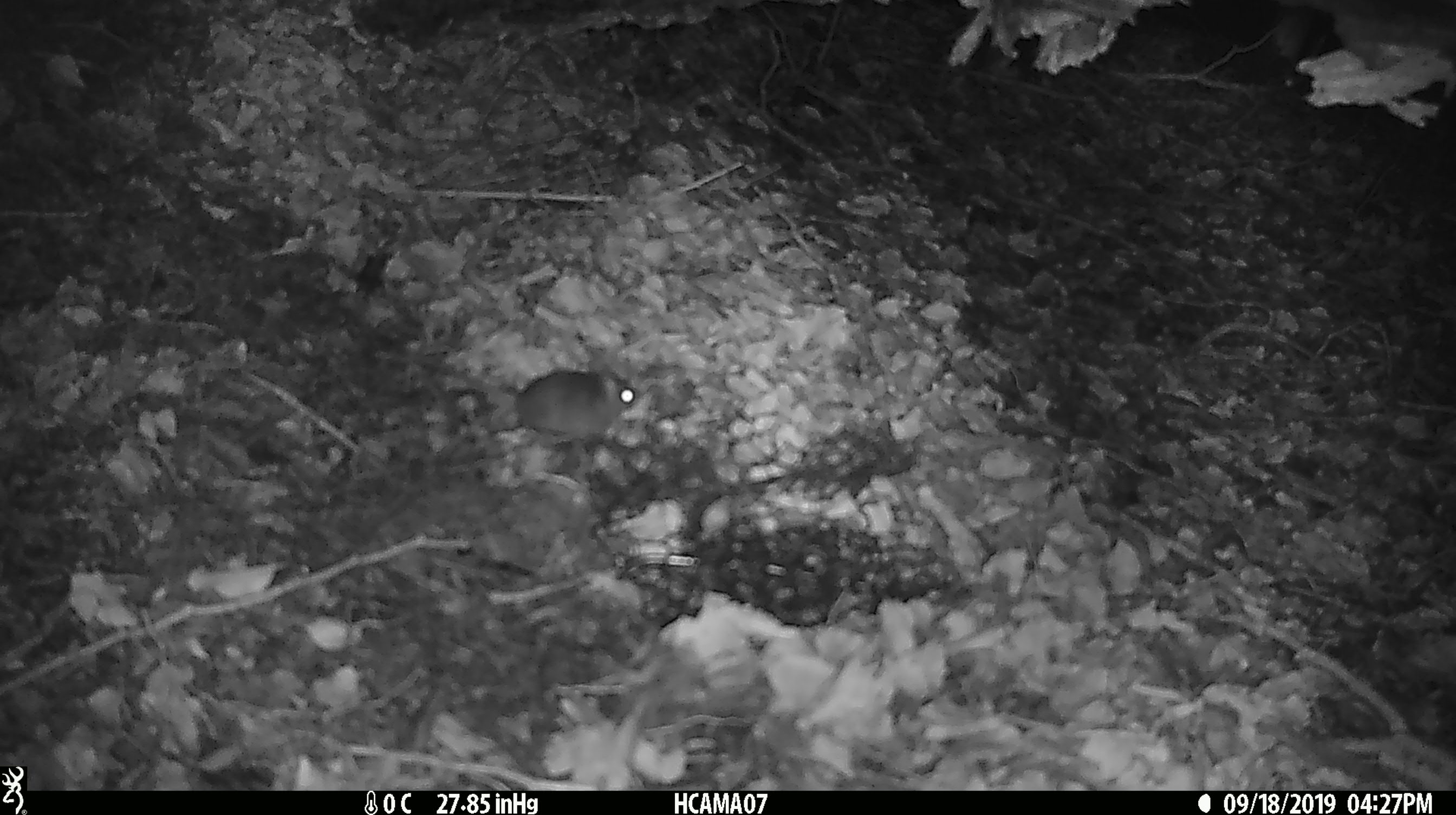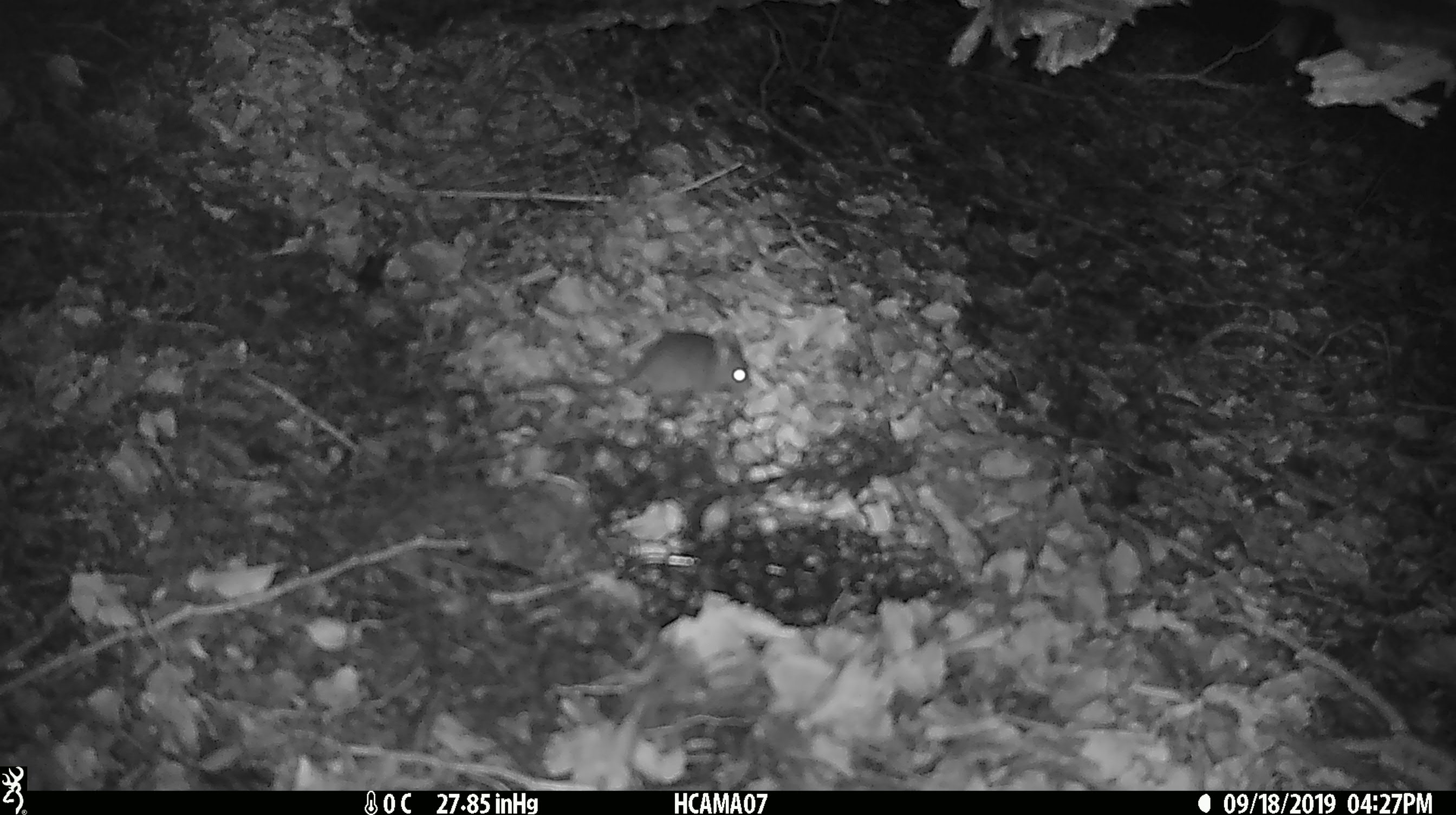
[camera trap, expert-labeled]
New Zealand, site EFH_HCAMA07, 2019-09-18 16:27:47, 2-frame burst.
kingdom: Animalia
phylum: Chordata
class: Mammalia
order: Rodentia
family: Muridae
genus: Mus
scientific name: Mus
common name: mouse